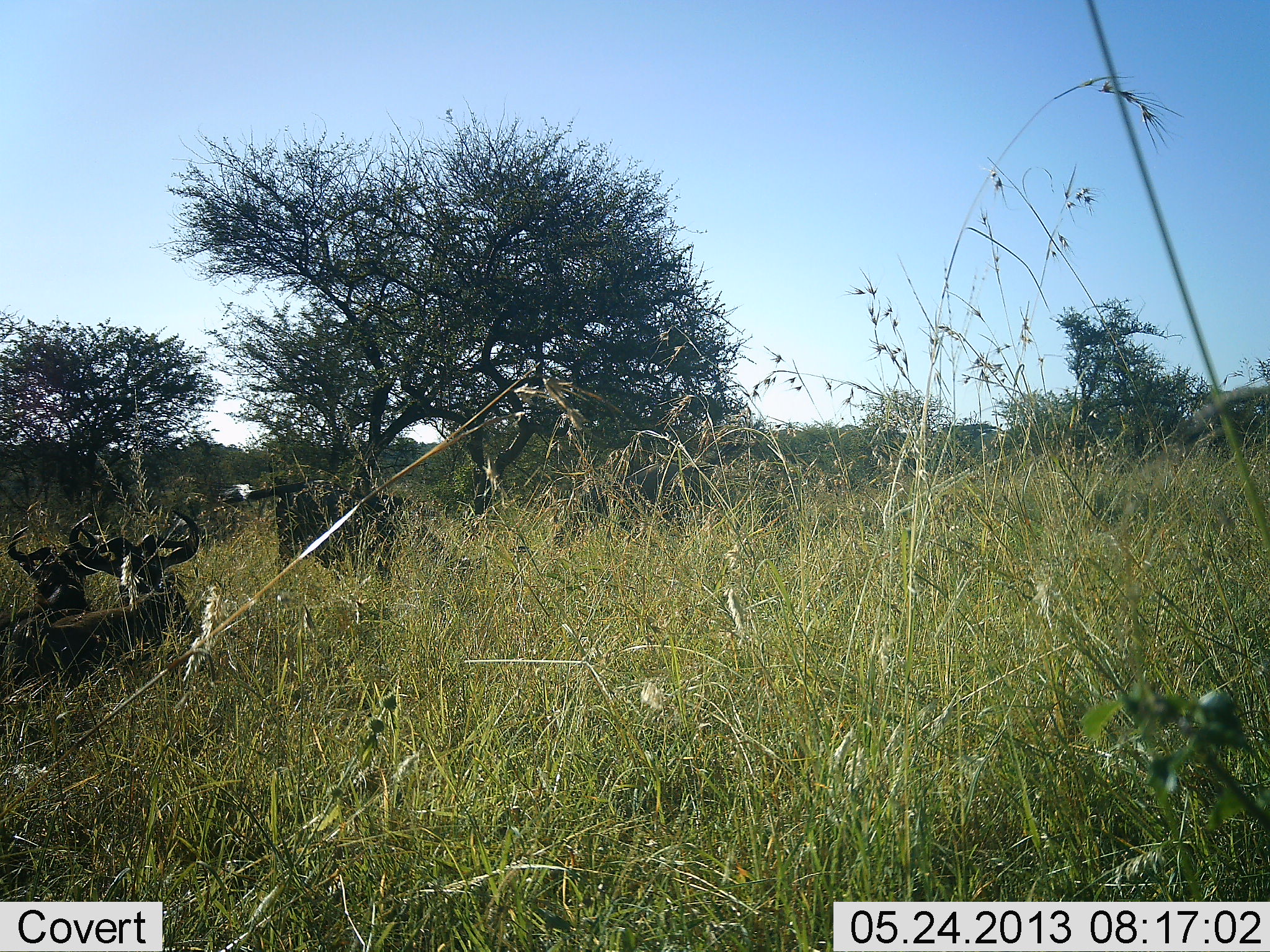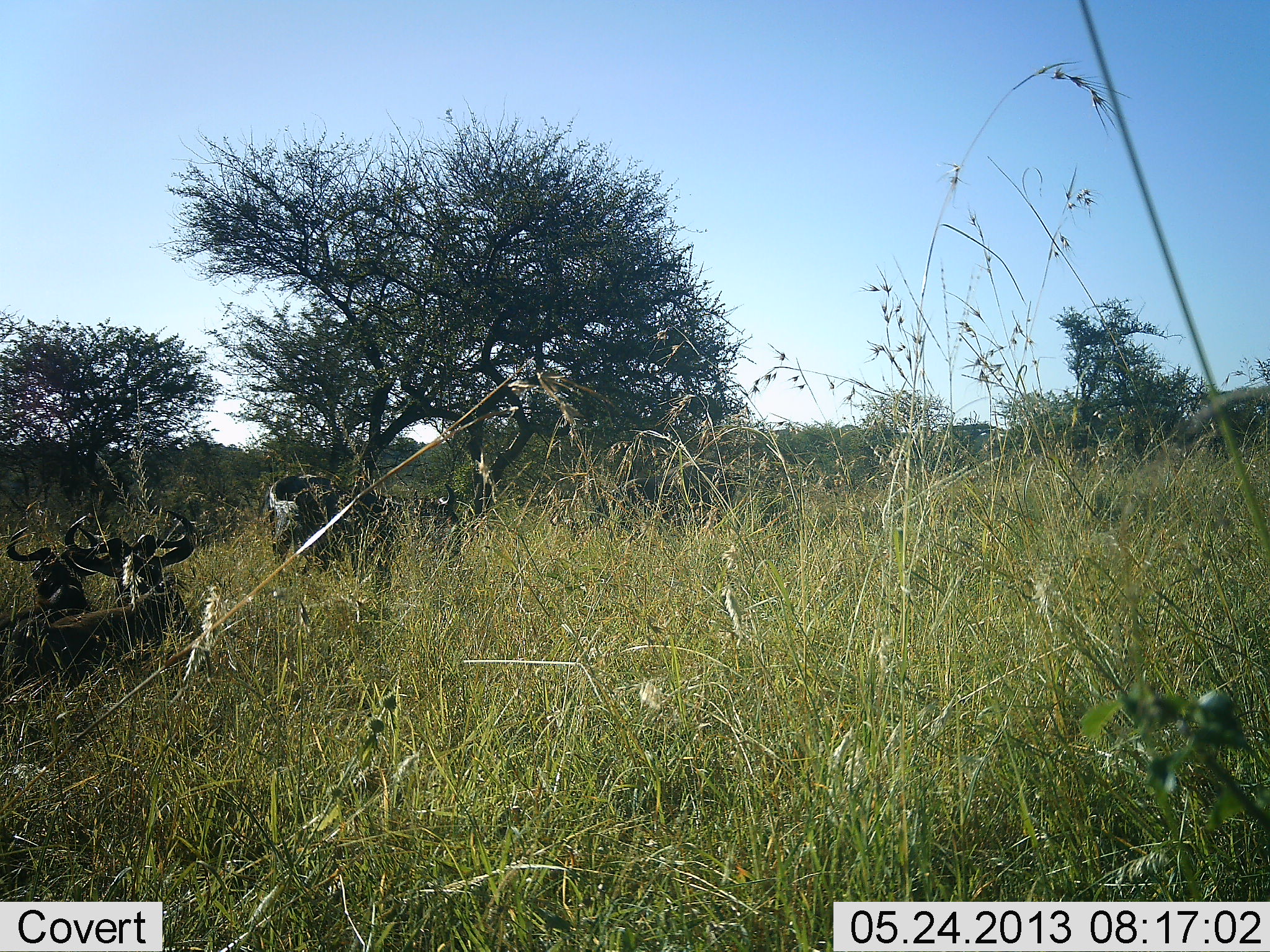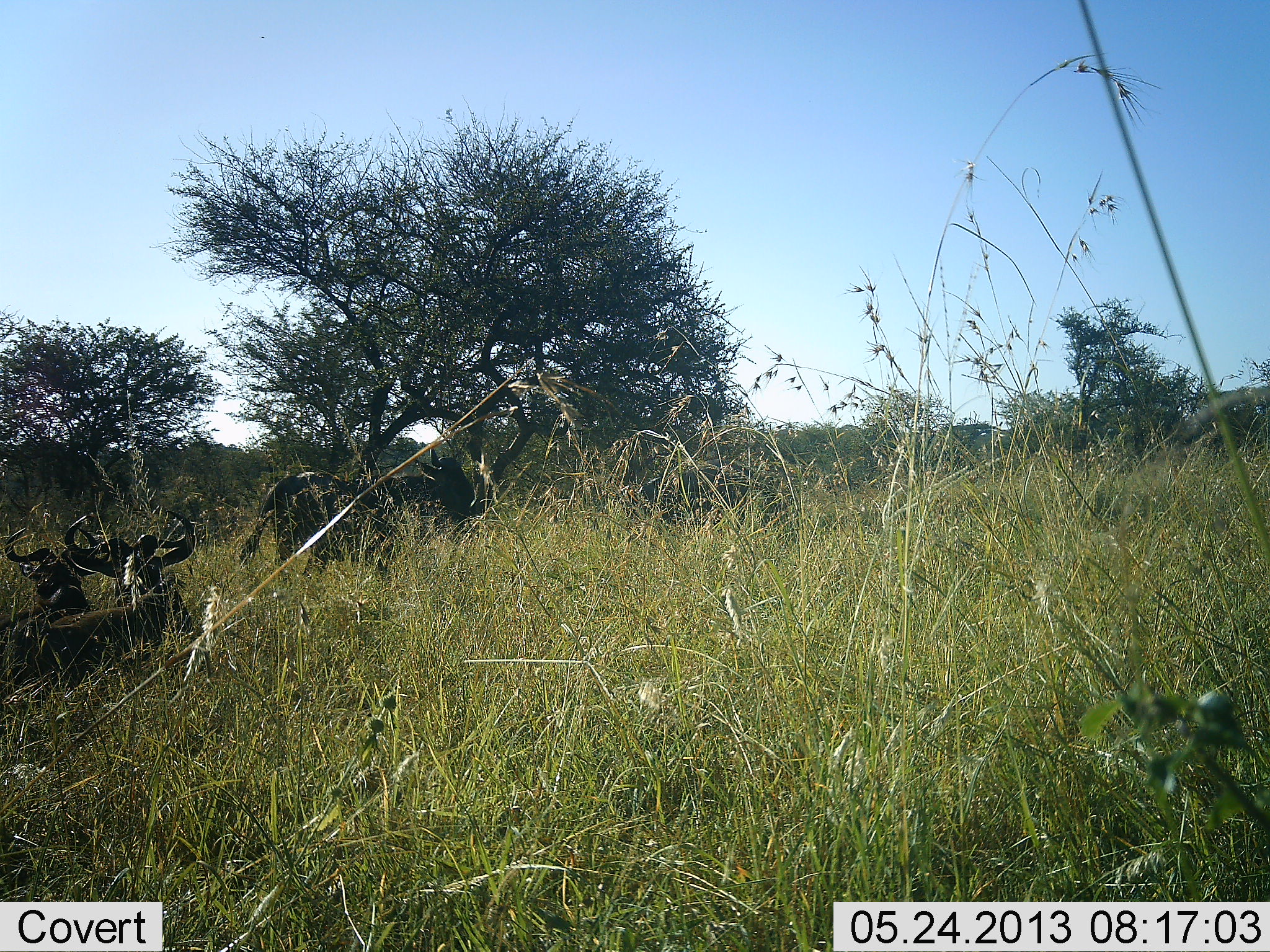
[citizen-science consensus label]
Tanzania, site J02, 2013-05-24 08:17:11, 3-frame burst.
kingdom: Animalia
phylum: Chordata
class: Mammalia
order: Artiodactyla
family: Bovidae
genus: Connochaetes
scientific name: Connochaetes taurinus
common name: blue wildebeest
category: wildebeest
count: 3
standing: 50%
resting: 100%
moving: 10%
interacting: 10%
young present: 0%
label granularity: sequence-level